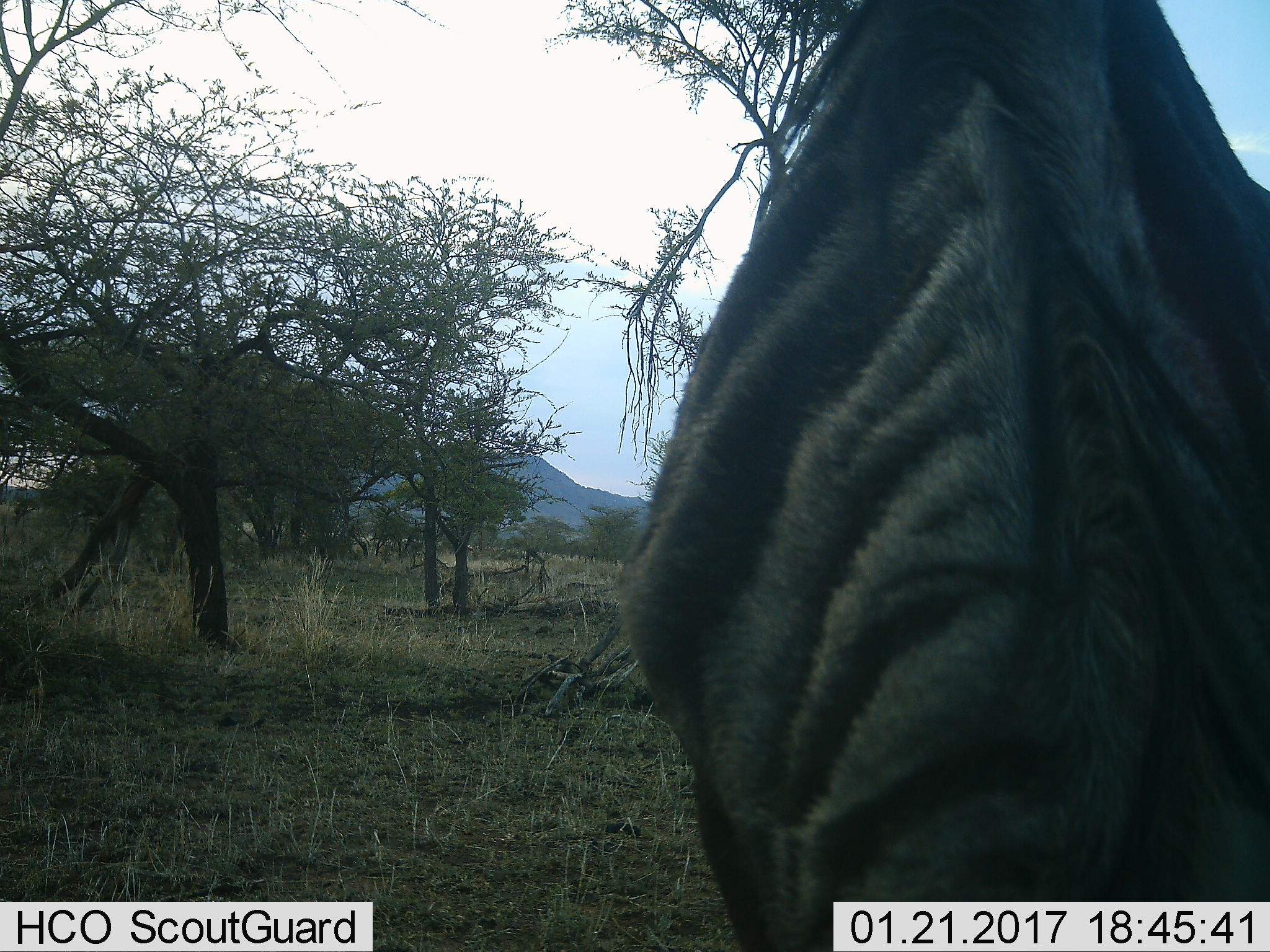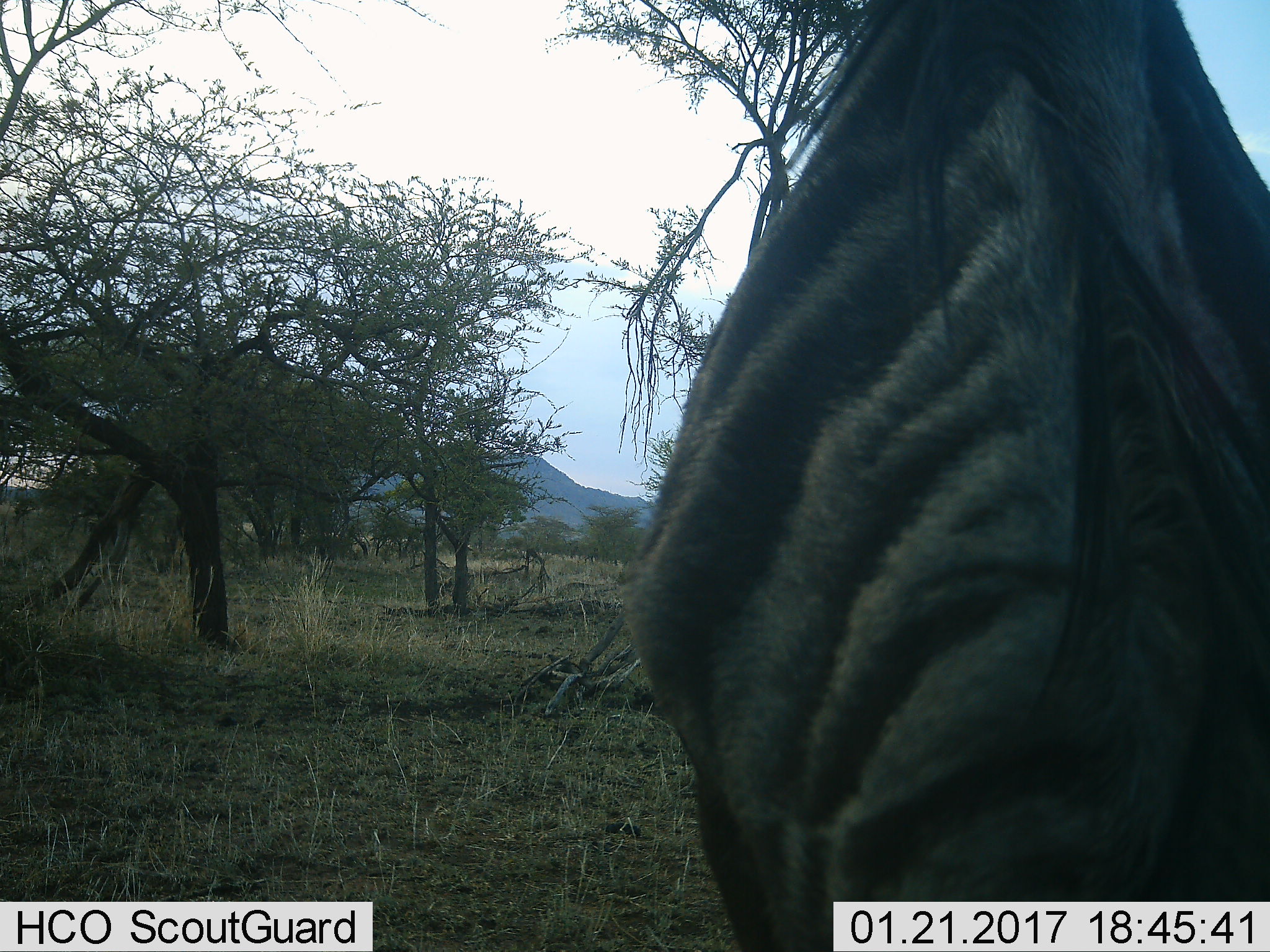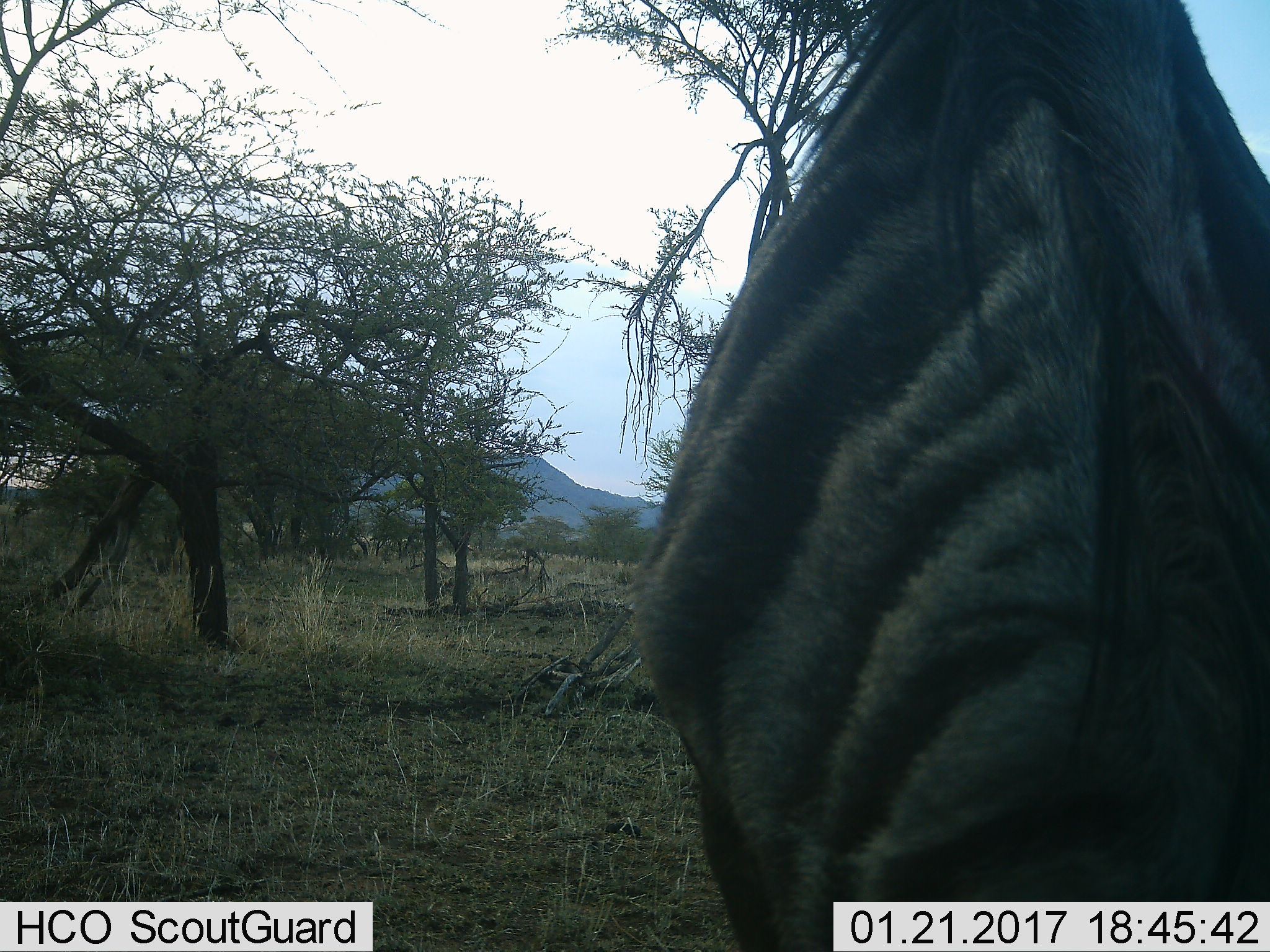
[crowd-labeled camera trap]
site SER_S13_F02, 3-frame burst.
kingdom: Animalia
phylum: Chordata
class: Mammalia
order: Artiodactyla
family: Bovidae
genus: Connochaetes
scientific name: Connochaetes taurinus taurinus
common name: blue wildebeest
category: wildebeestblue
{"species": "wildebeestblue (blue wildebeest) (Connochaetes taurinus taurinus)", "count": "1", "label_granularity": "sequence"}